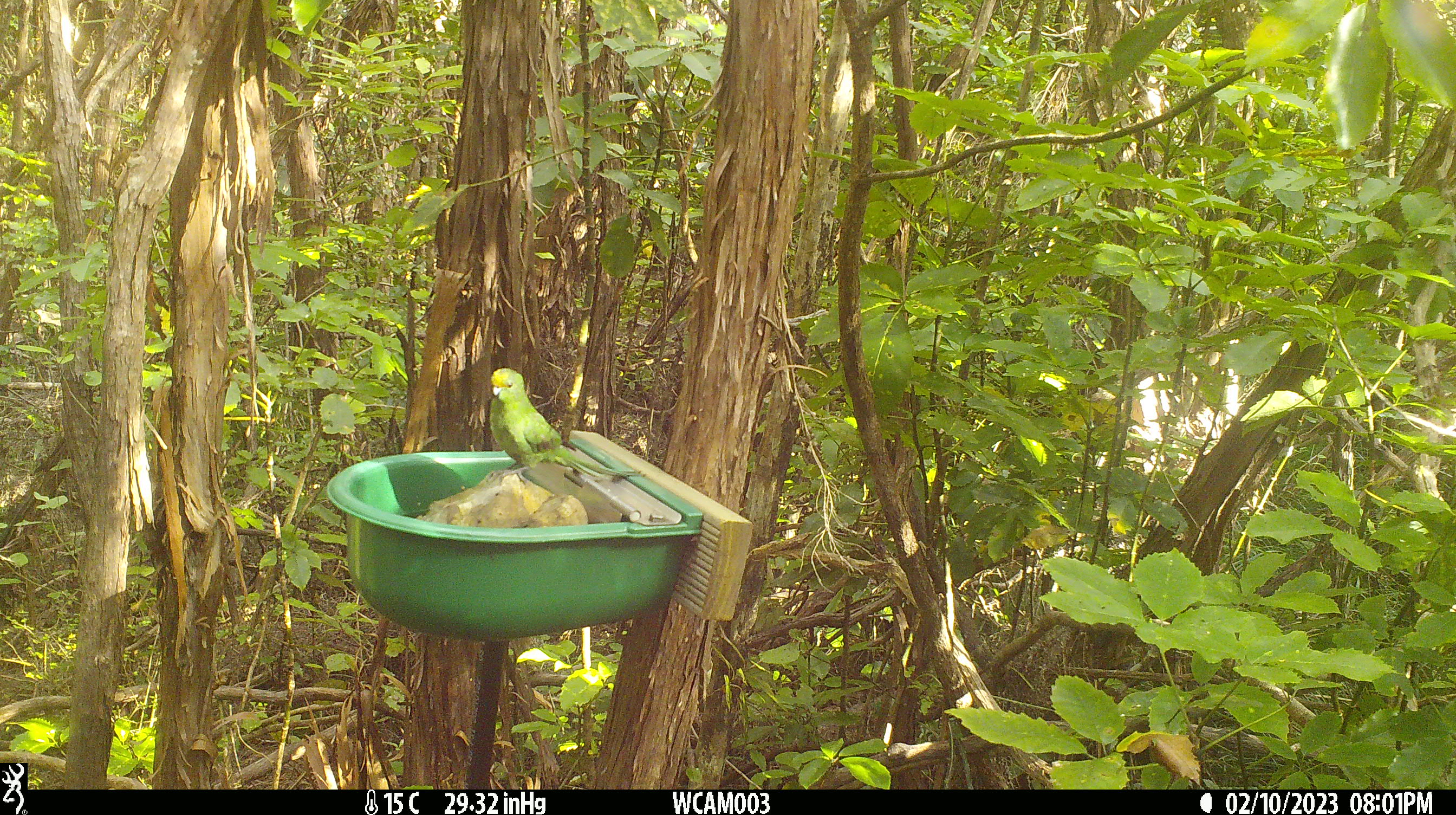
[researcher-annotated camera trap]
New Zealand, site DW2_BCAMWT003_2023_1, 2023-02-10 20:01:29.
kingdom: Animalia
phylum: Chordata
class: Aves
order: Psittaciformes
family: Psittaculidae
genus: Cyanoramphus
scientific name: Cyanoramphus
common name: parakeet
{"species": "parakeet (Cyanoramphus)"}